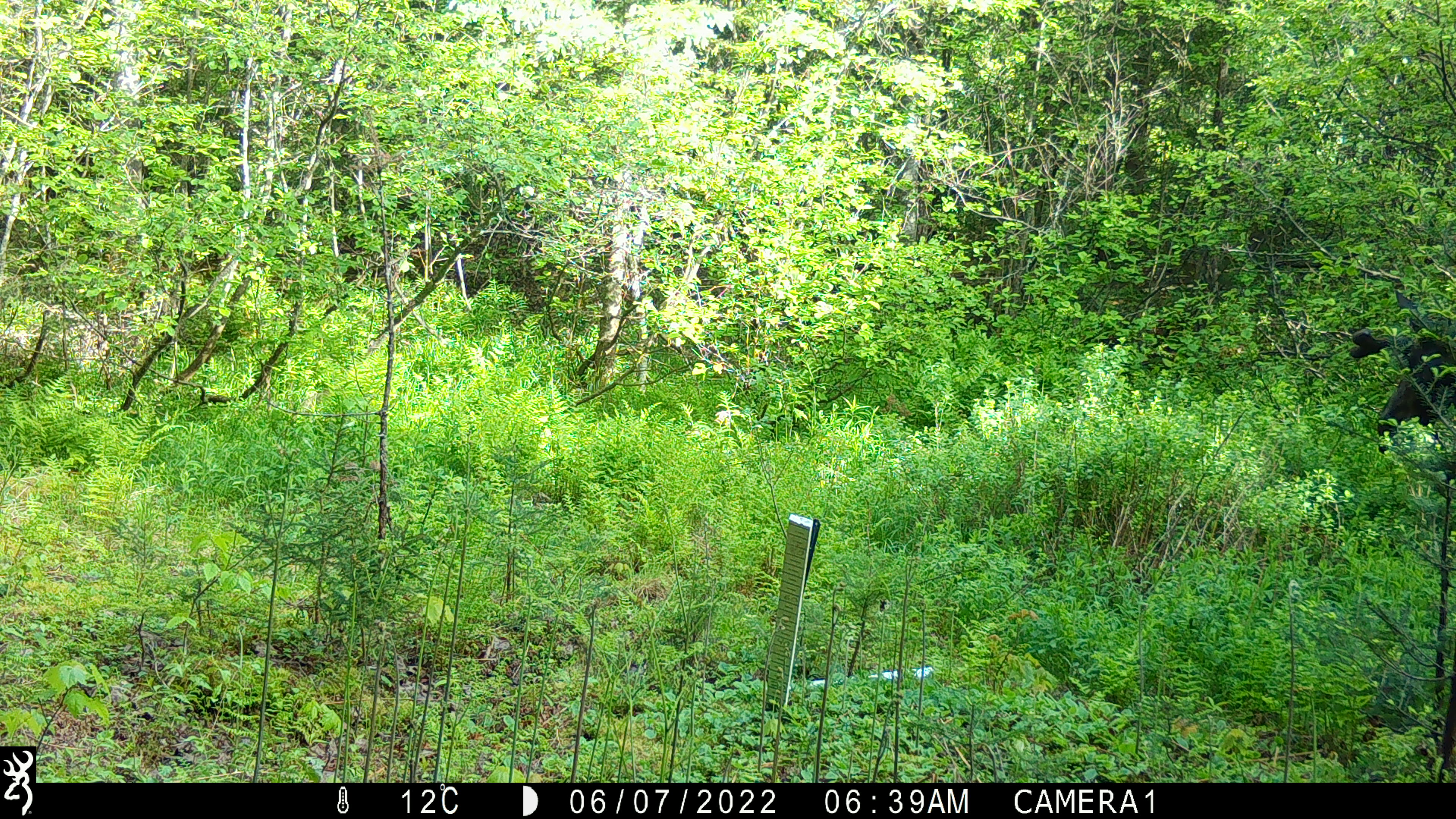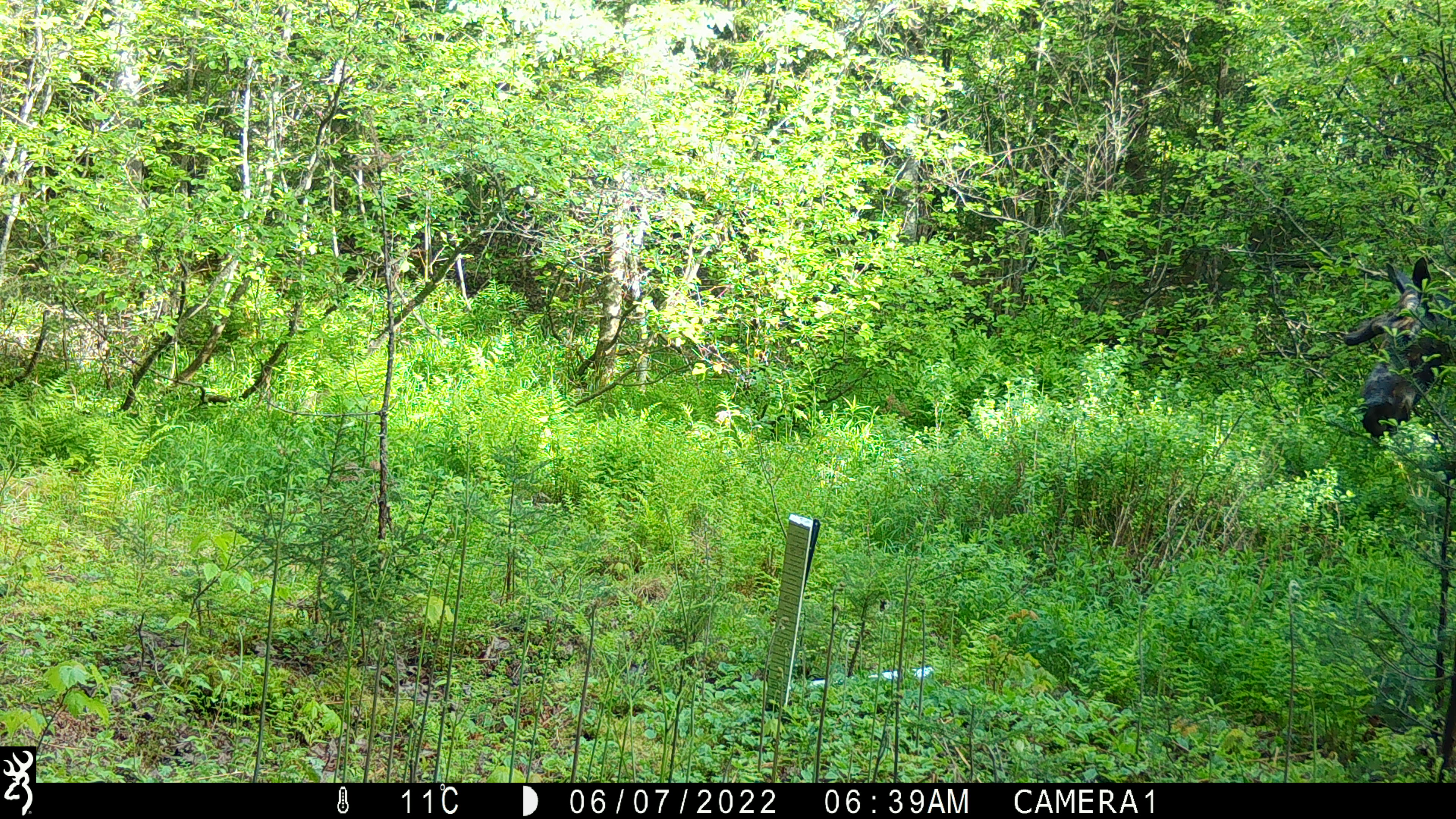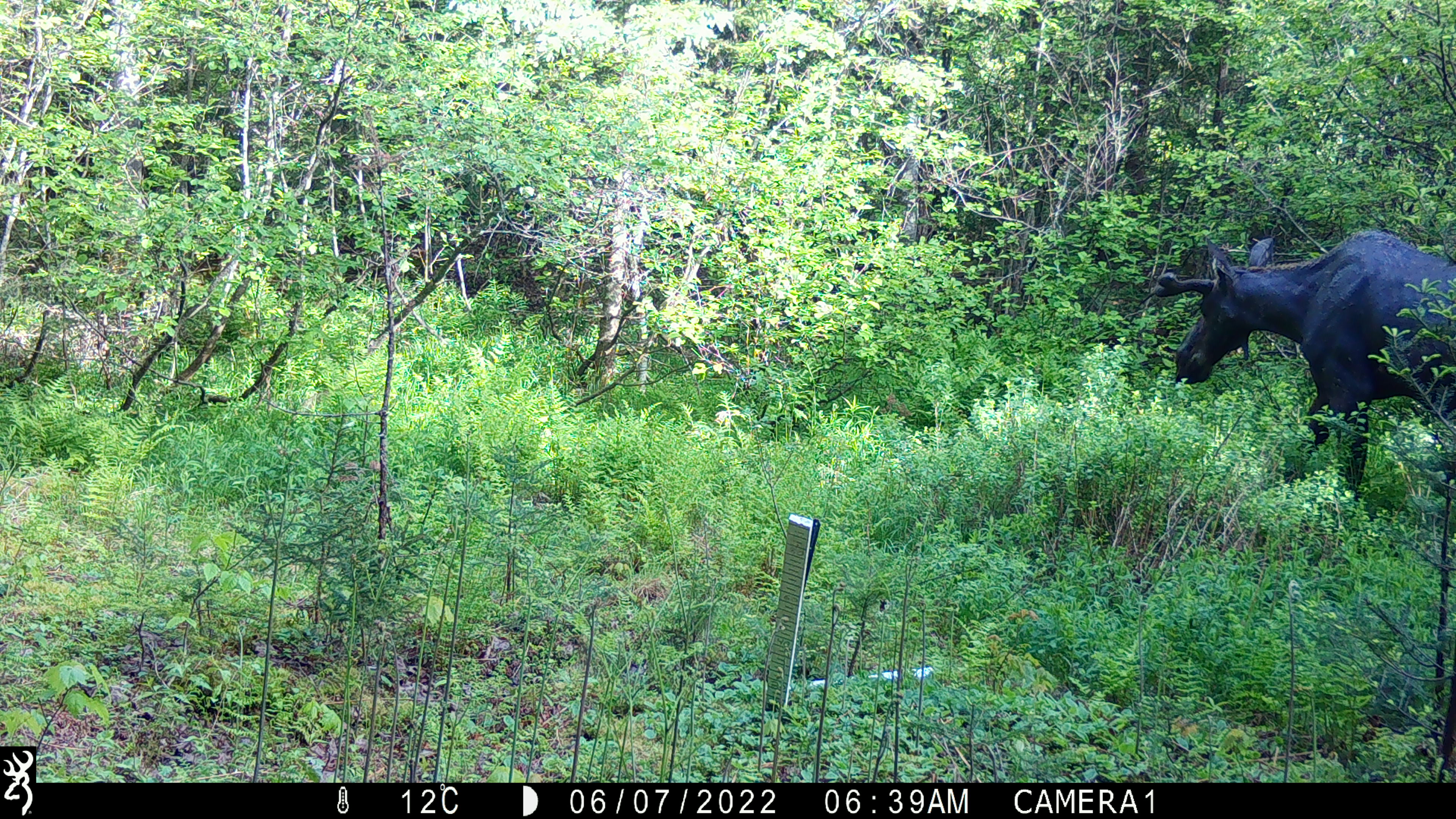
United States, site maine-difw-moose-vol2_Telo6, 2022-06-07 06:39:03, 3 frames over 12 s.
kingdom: Animalia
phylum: Chordata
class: Mammalia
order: Artiodactyla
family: Cervidae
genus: Alces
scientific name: Alces alces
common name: moose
Moose (Alces alces).